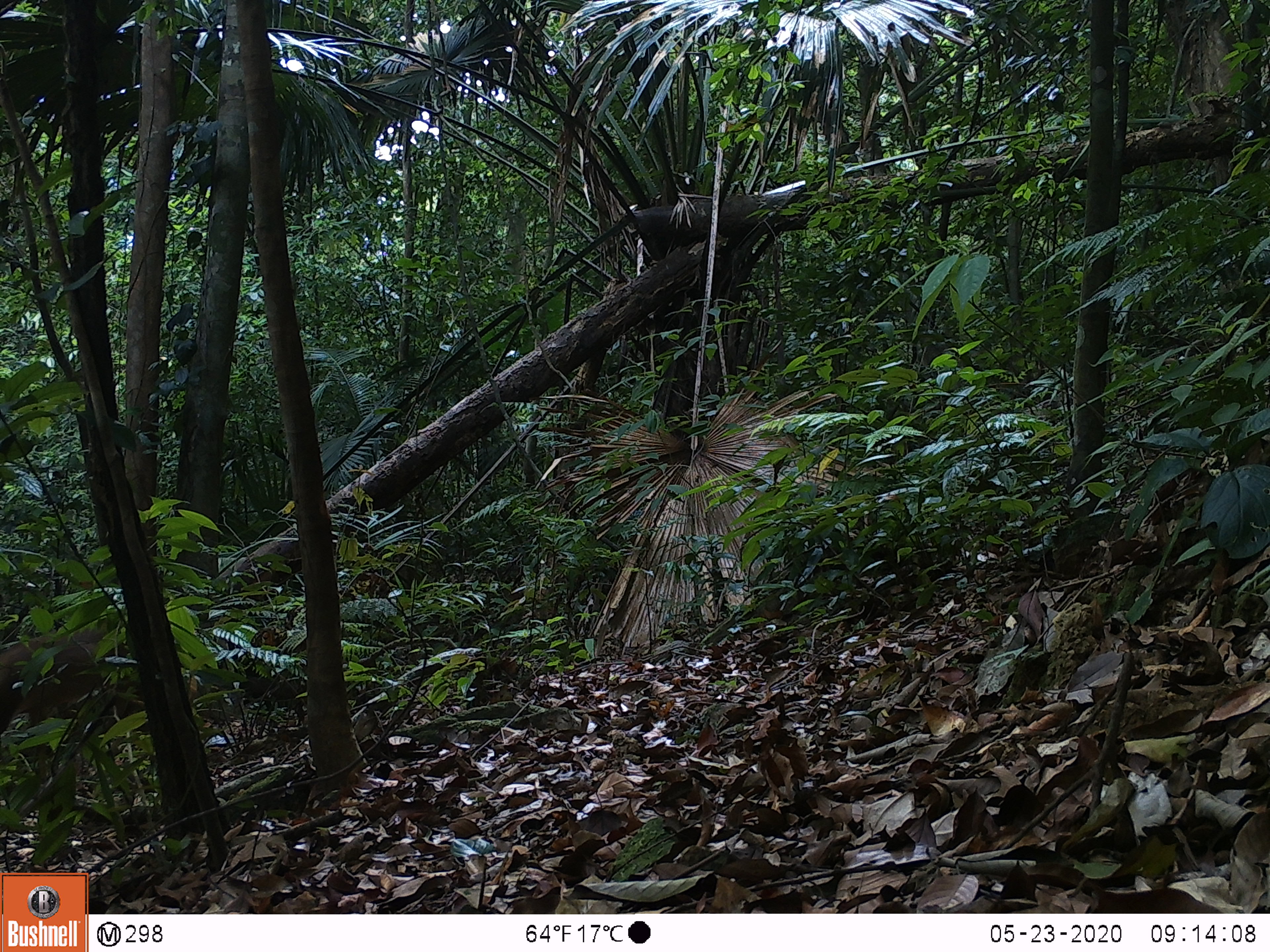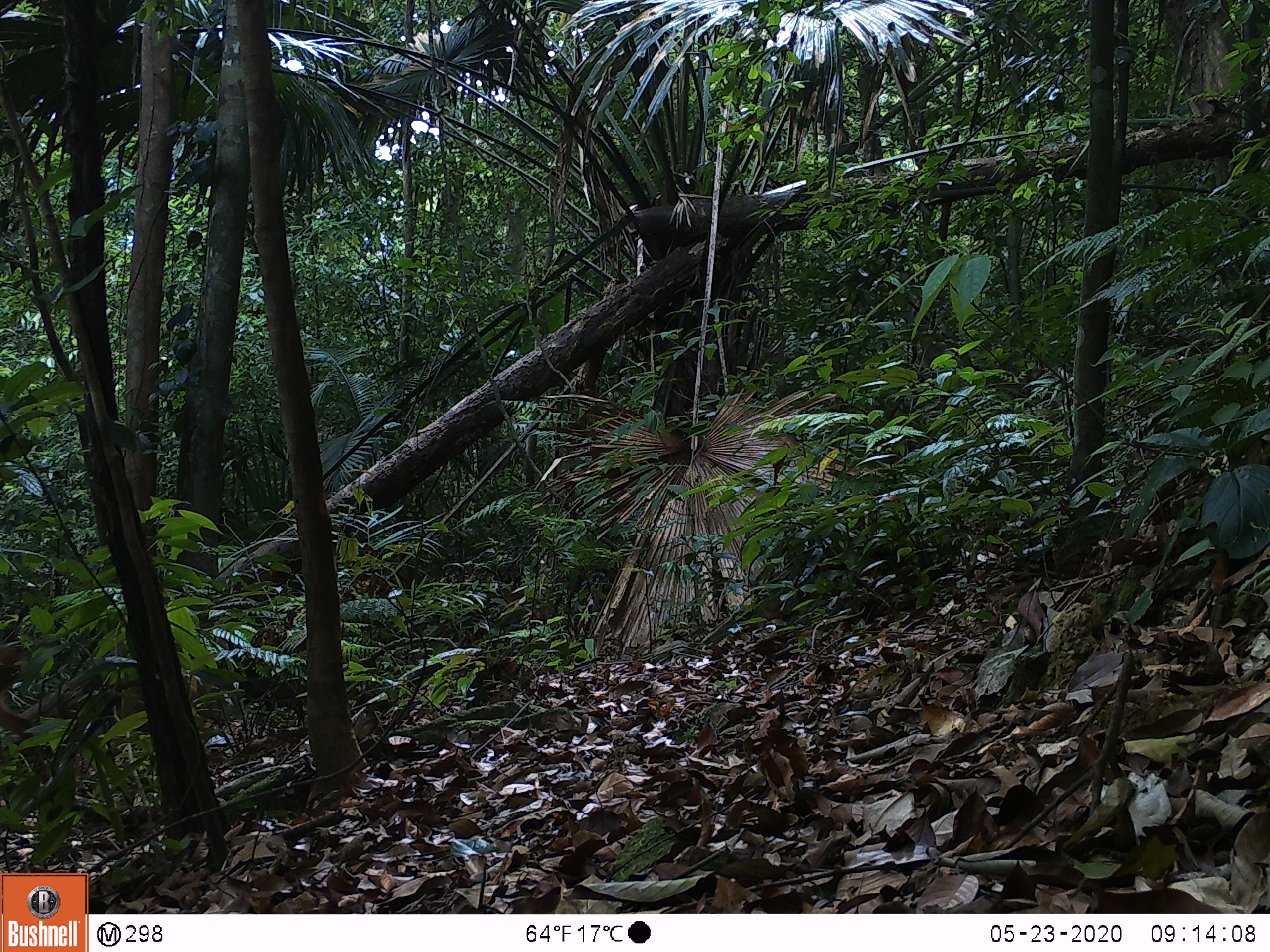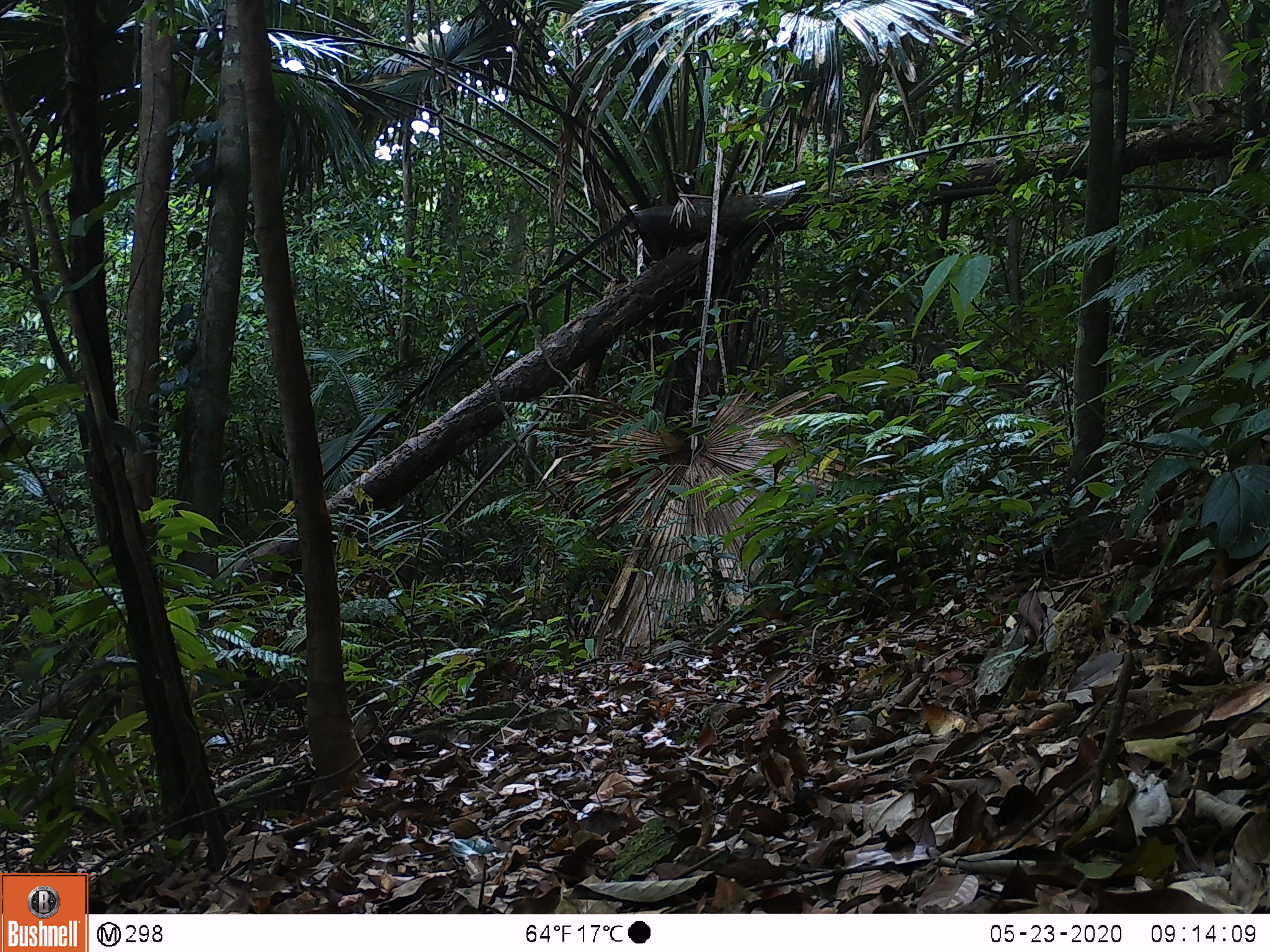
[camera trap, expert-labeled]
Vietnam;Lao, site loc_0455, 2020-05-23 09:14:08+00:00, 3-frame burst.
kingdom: Animalia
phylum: Chordata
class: Mammalia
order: Artiodactyla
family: Cervidae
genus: Muntiacus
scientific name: Muntiacus vuquangensis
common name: large-antlered muntjac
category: large antlered muntjac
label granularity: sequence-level